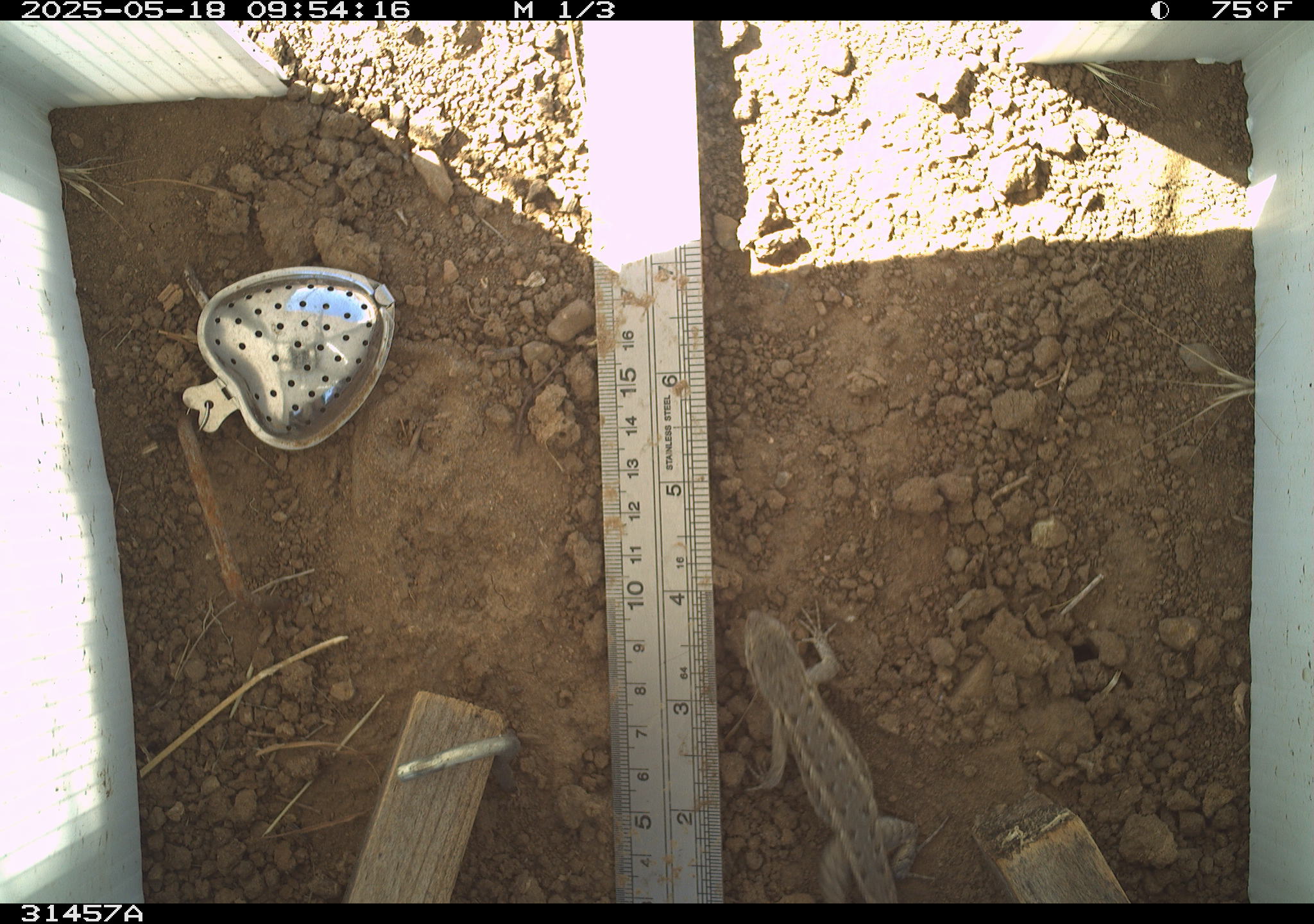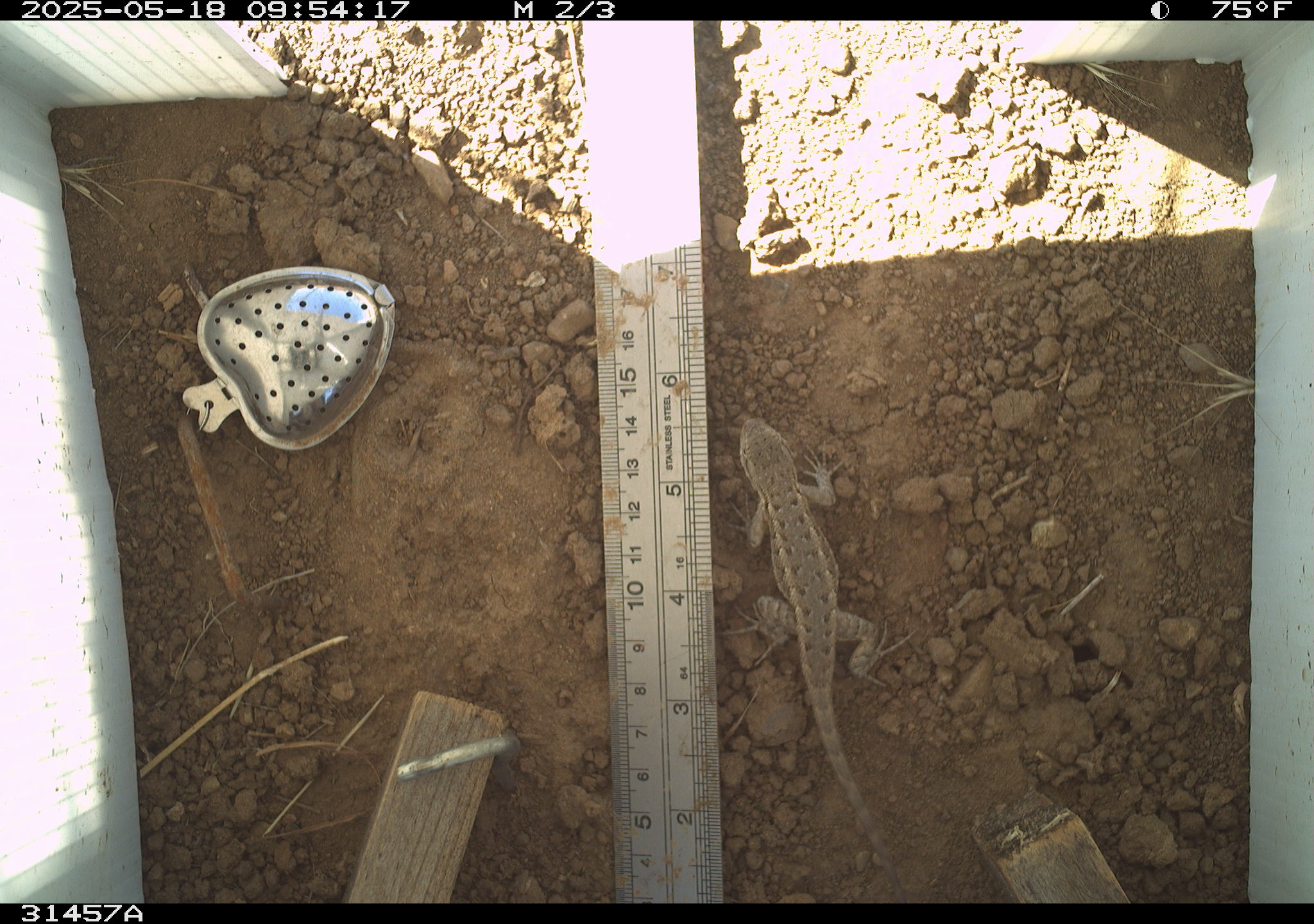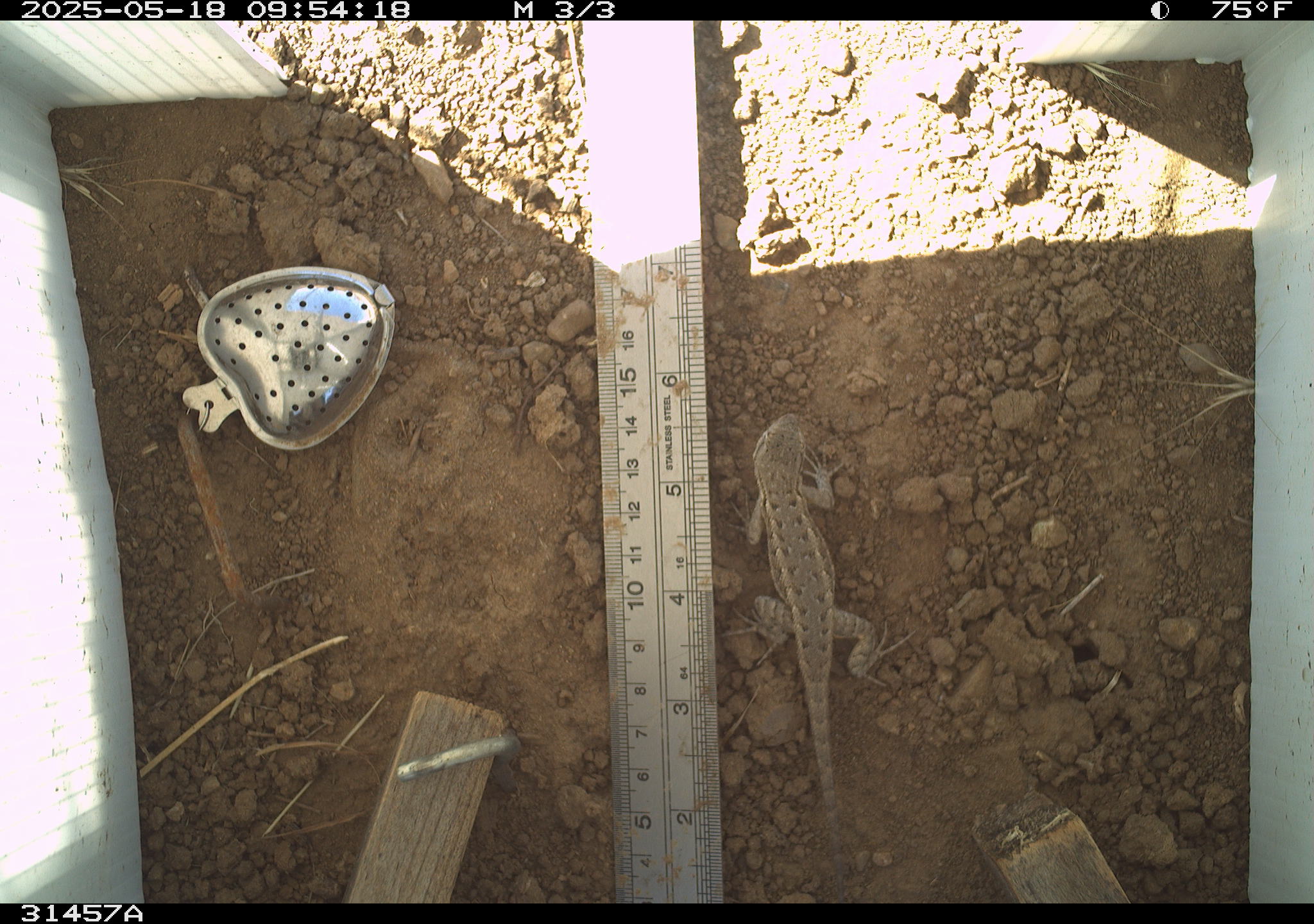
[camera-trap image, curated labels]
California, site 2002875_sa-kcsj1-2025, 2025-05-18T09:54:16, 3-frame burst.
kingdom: Animalia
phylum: Chordata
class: Reptilia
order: Squamata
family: Phrynosomatidae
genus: Sceloporus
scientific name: Sceloporus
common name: spiny lizards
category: sceloporus species